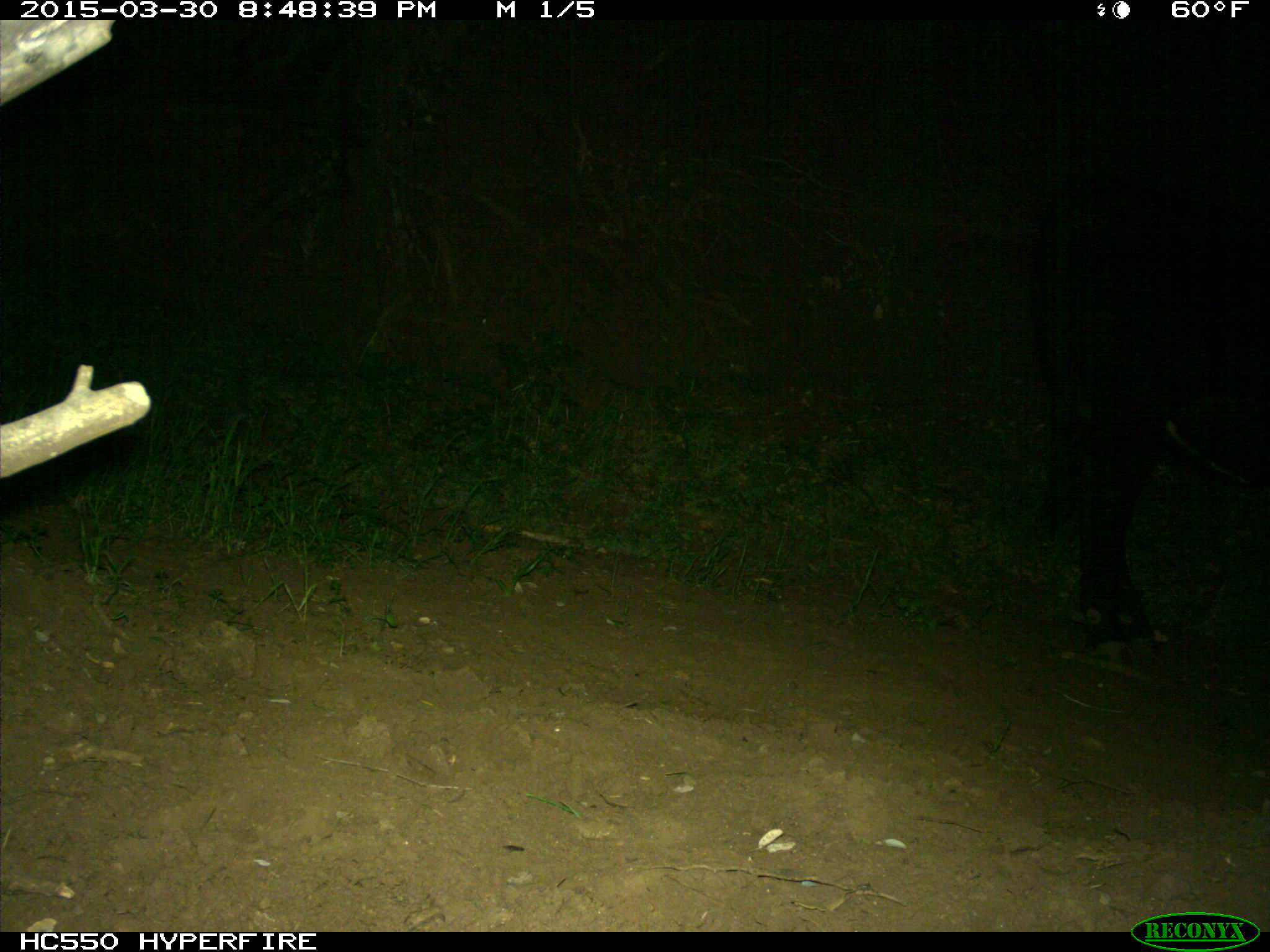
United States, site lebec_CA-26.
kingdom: Animalia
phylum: Chordata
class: Mammalia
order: Artiodactyla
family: Bovidae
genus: Bos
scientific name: Bos taurus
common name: domestic cow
Bos taurus (domestic cow).